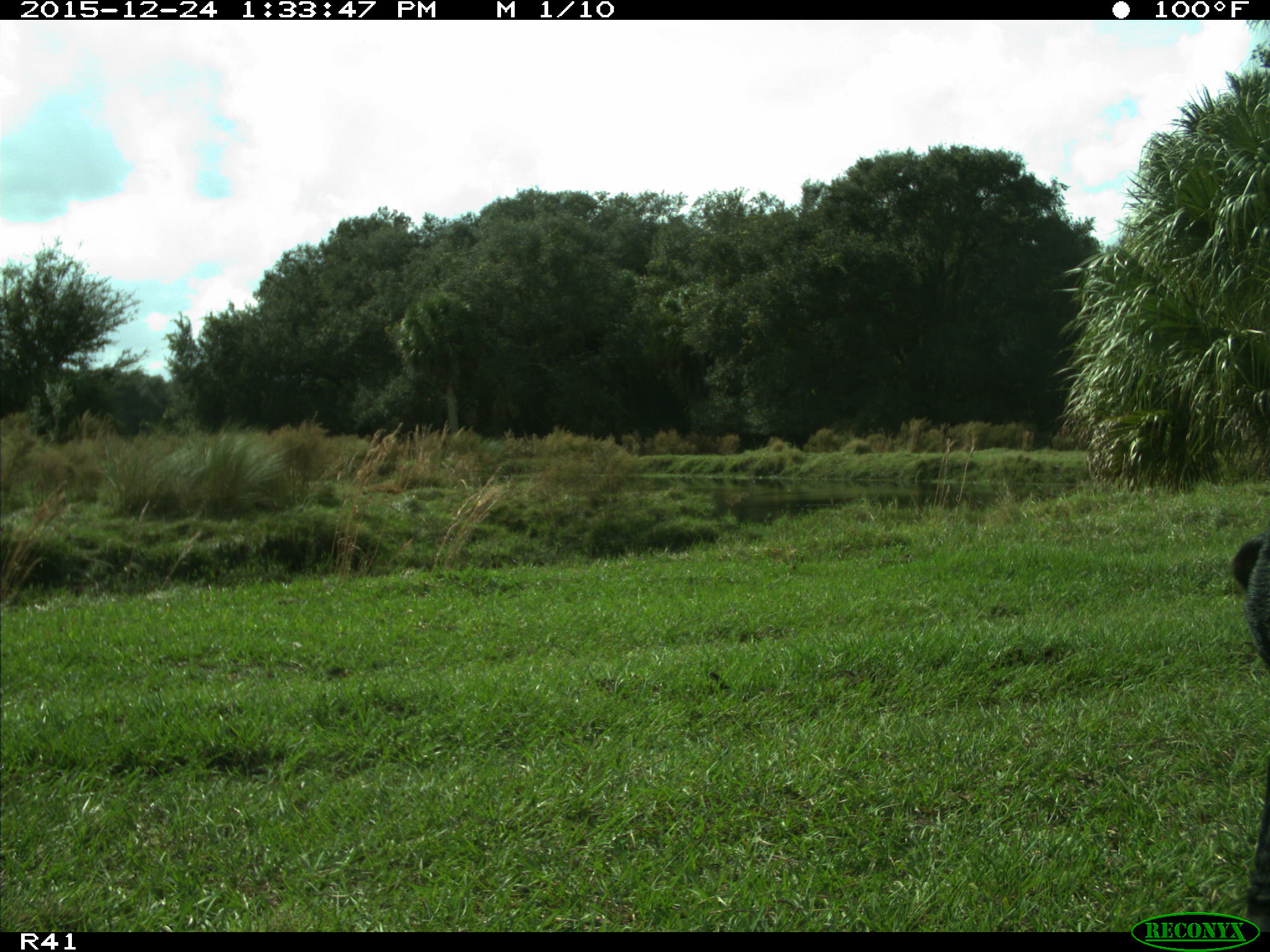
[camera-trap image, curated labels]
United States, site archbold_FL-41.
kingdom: Animalia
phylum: Chordata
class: Mammalia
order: Artiodactyla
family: Bovidae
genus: Bos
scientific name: Bos taurus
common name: domestic cow